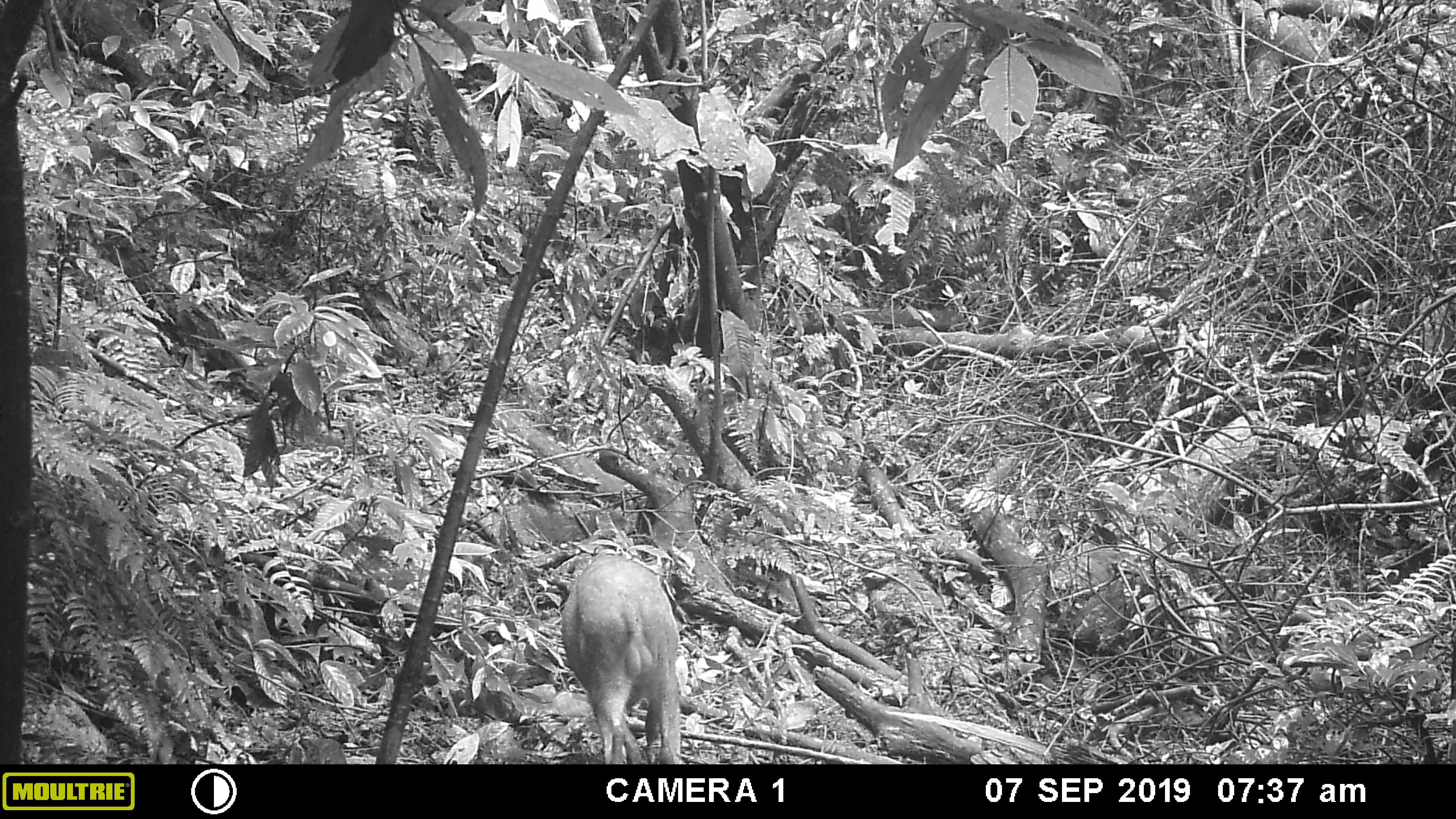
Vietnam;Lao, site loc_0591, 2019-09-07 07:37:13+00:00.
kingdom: Animalia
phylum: Chordata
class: Mammalia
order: Artiodactyla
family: Suidae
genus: Sus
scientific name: Sus scrofa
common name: eurasian wild pig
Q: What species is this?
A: Eurasian wild pig (Sus scrofa).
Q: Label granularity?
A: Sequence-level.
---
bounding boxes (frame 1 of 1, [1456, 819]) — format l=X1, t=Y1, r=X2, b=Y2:
eurasian wild pig: l=560, t=552, r=683, b=764